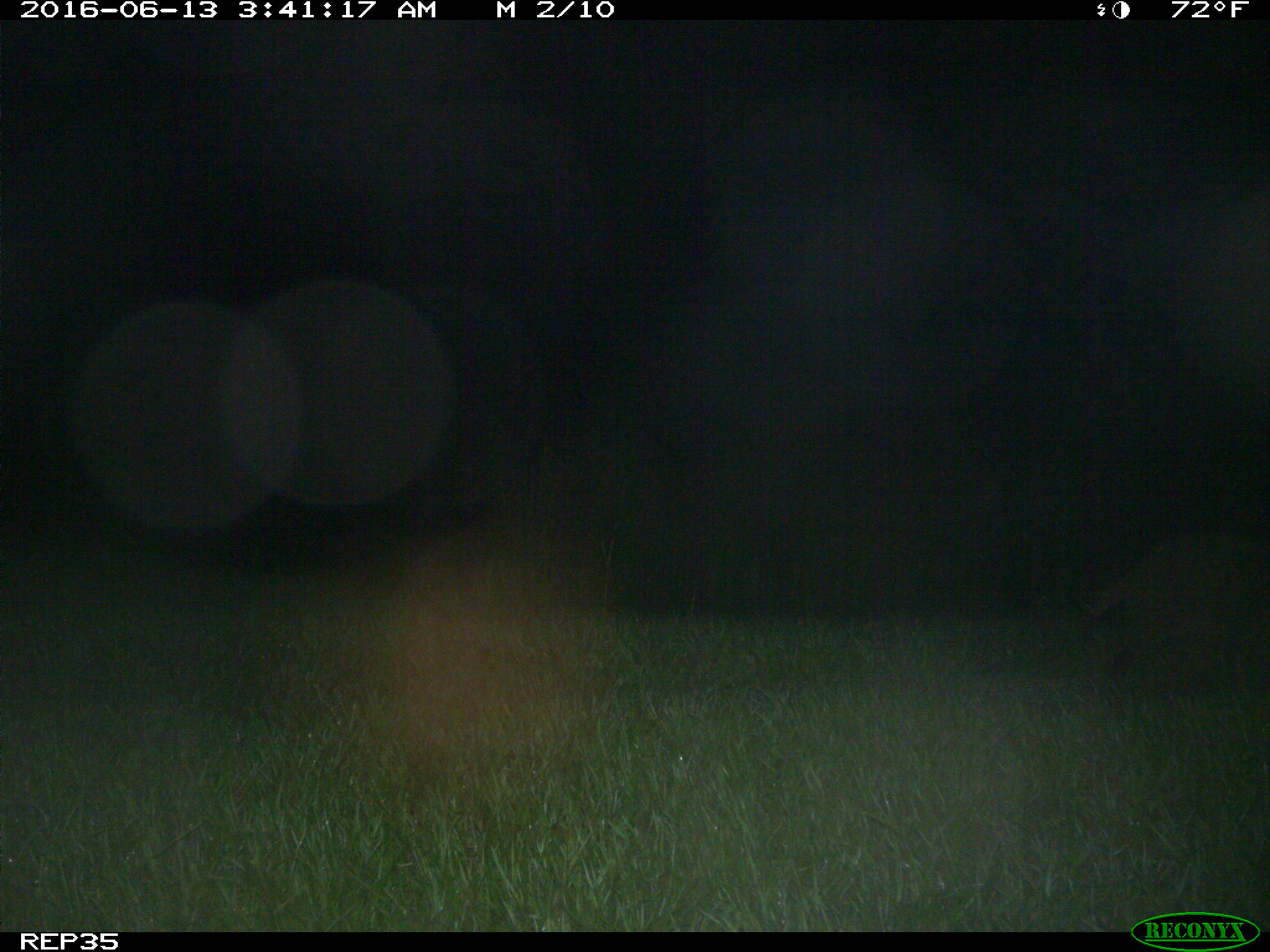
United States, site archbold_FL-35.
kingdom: Animalia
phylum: Chordata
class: Mammalia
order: Carnivora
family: Procyonidae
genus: Procyon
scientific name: Procyon lotor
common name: common raccoon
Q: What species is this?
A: Procyon lotor (common raccoon).